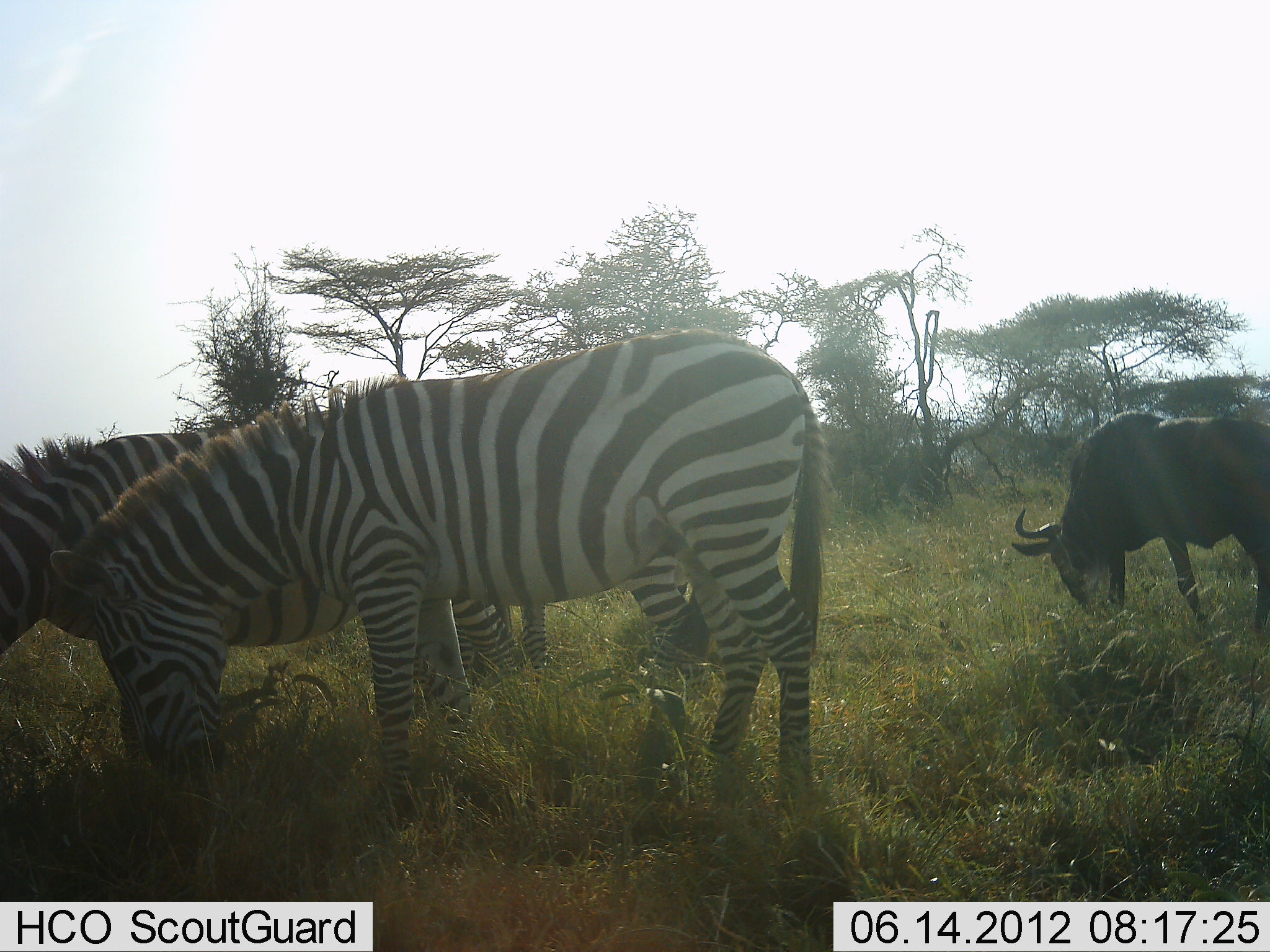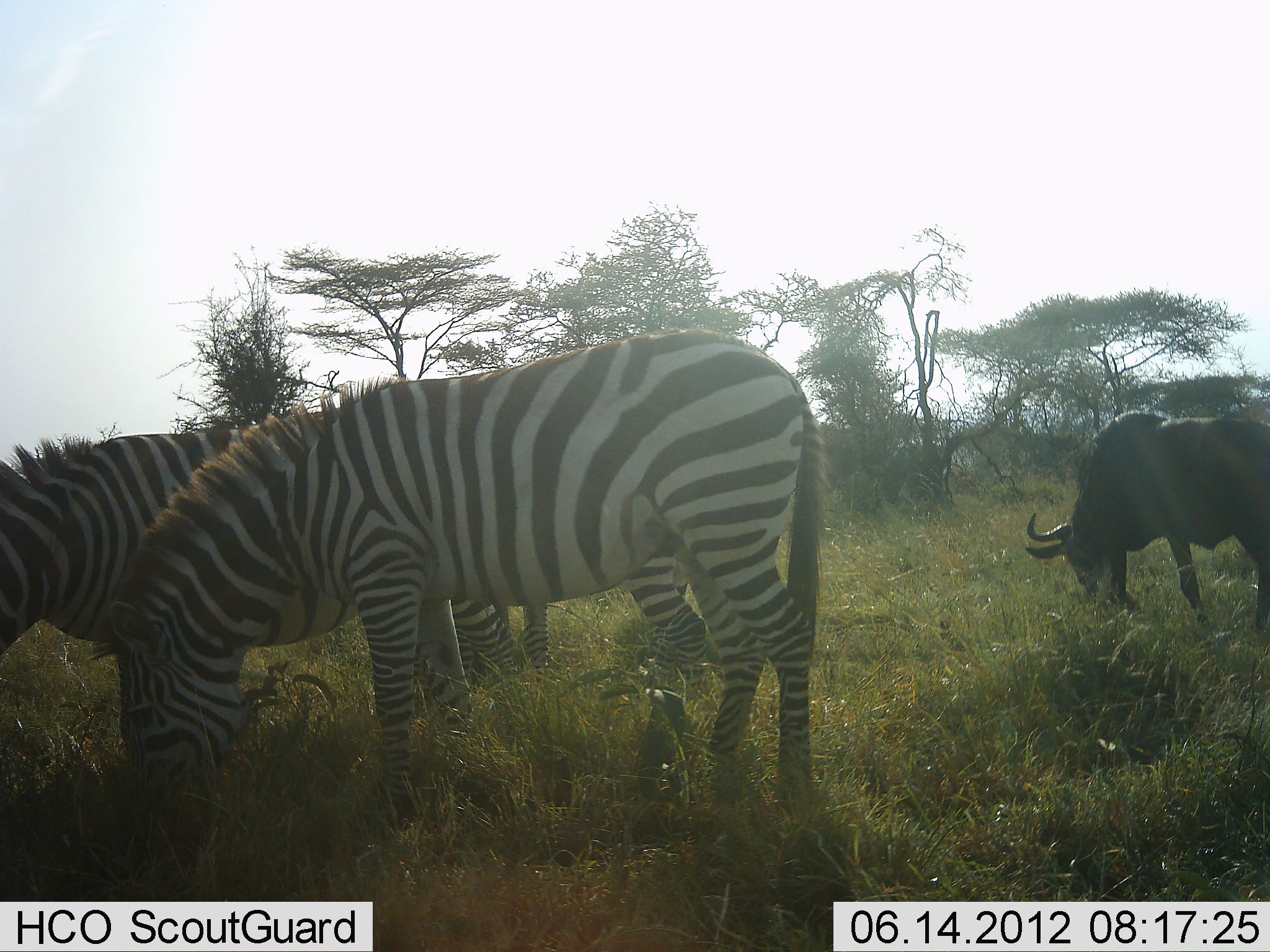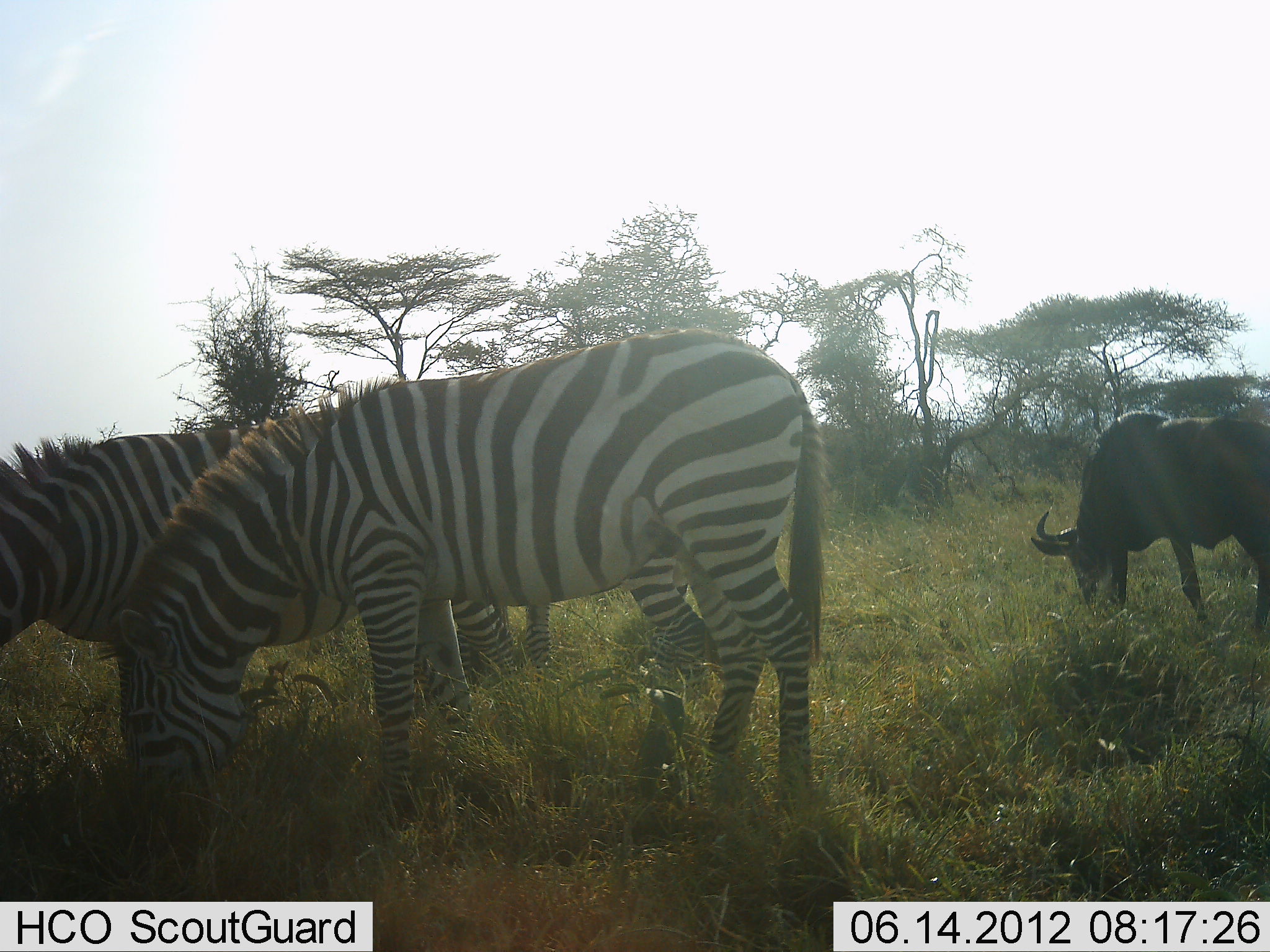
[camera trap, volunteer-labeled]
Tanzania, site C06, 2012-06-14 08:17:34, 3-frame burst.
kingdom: Animalia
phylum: Chordata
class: Mammalia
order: Artiodactyla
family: Bovidae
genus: Connochaetes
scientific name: Connochaetes taurinus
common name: blue wildebeest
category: wildebeest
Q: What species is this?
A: Wildebeest (blue wildebeest) (Connochaetes taurinus).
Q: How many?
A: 1.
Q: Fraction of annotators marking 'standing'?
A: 30%.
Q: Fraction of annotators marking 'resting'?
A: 0%.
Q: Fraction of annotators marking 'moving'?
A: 0%.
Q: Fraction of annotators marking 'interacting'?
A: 0%.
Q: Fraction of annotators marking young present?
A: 0%.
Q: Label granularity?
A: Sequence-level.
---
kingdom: Animalia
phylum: Chordata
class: Mammalia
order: Perissodactyla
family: Equidae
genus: Equus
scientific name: Equus quagga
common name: plains zebra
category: zebra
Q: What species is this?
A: Zebra (plains zebra) (Equus quagga).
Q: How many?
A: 3.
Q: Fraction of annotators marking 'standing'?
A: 13%.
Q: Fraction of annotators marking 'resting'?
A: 0%.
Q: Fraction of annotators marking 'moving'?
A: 7%.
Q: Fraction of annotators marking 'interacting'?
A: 0%.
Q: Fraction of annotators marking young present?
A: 0%.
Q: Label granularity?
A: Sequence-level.